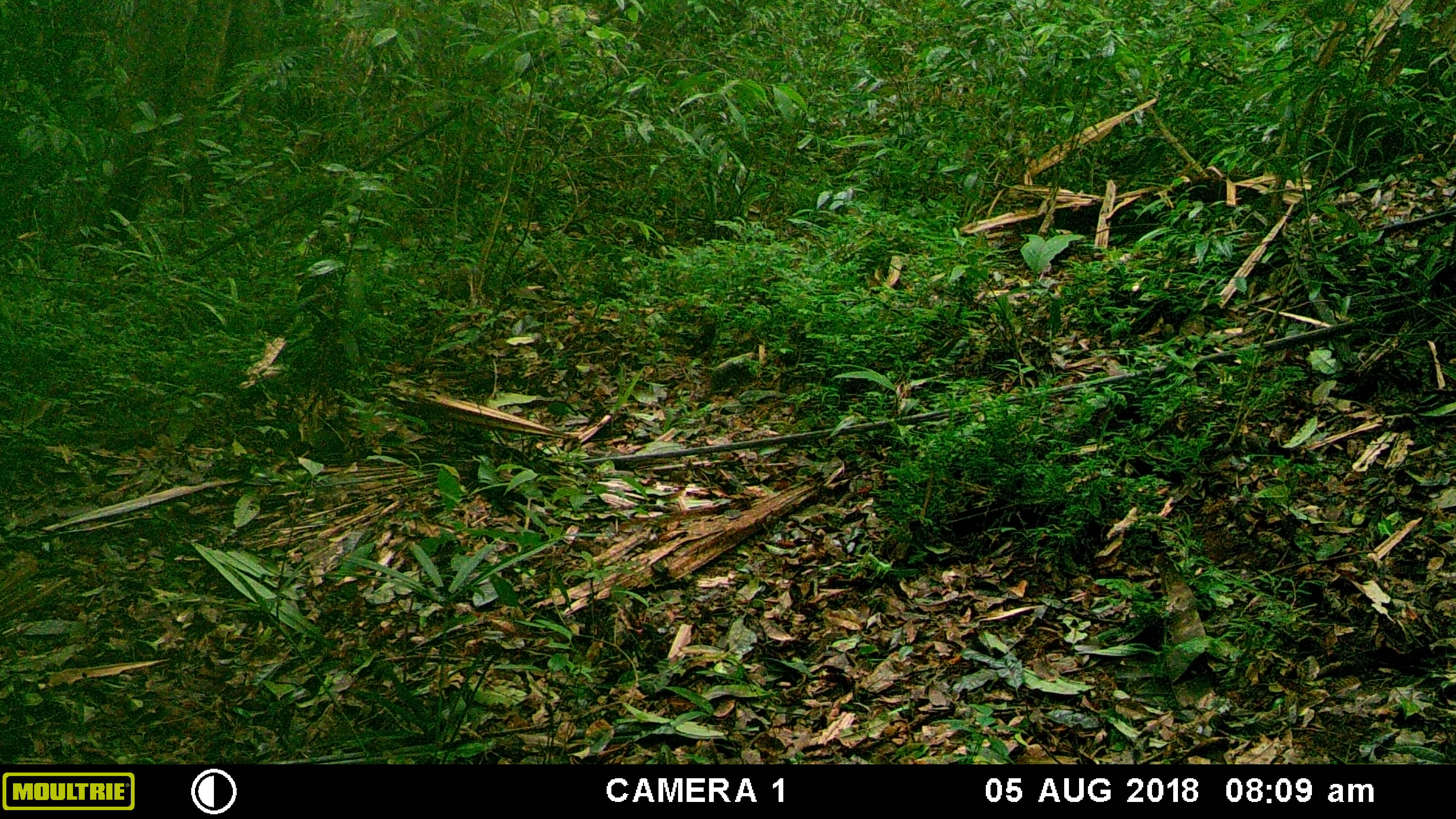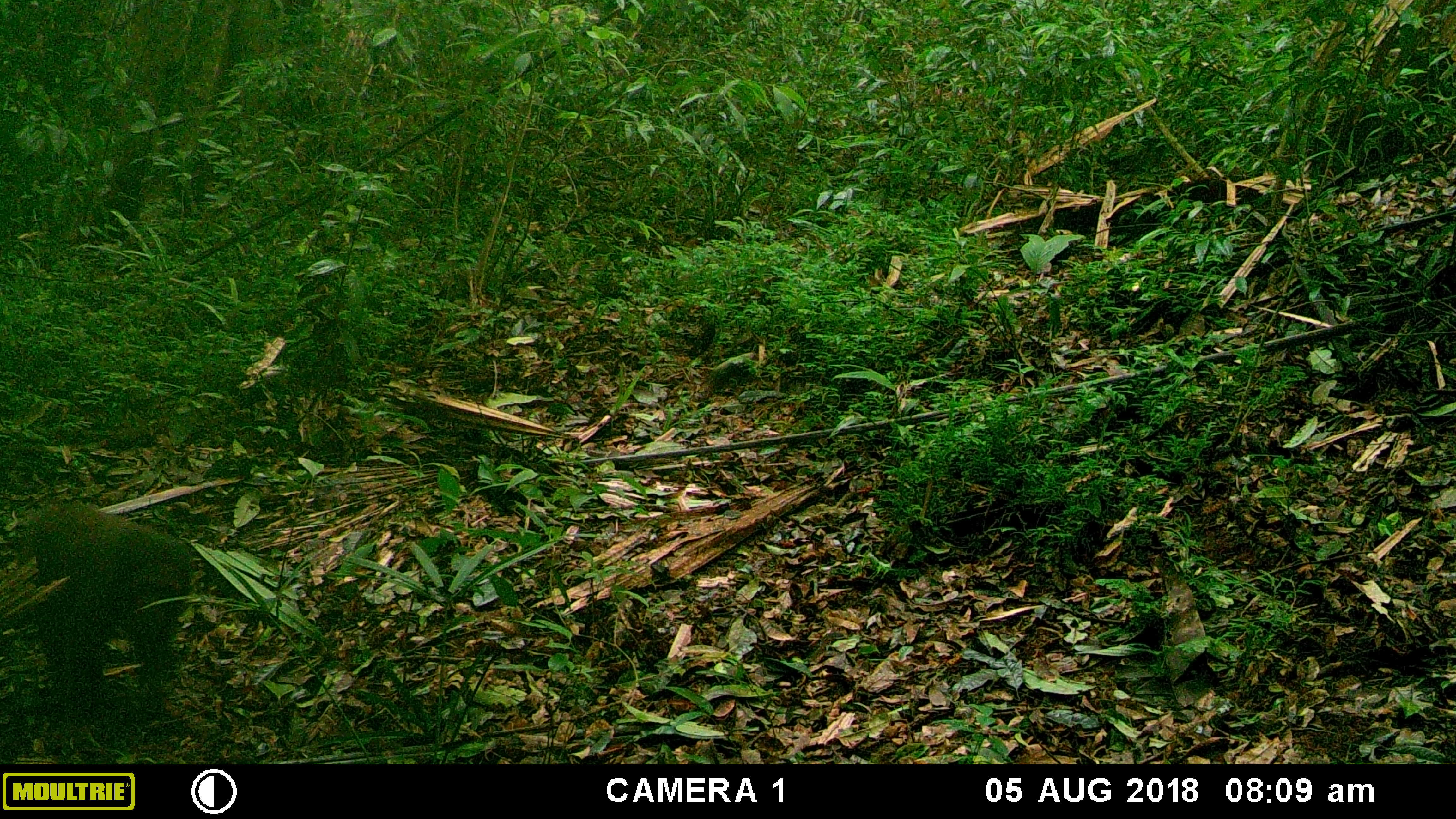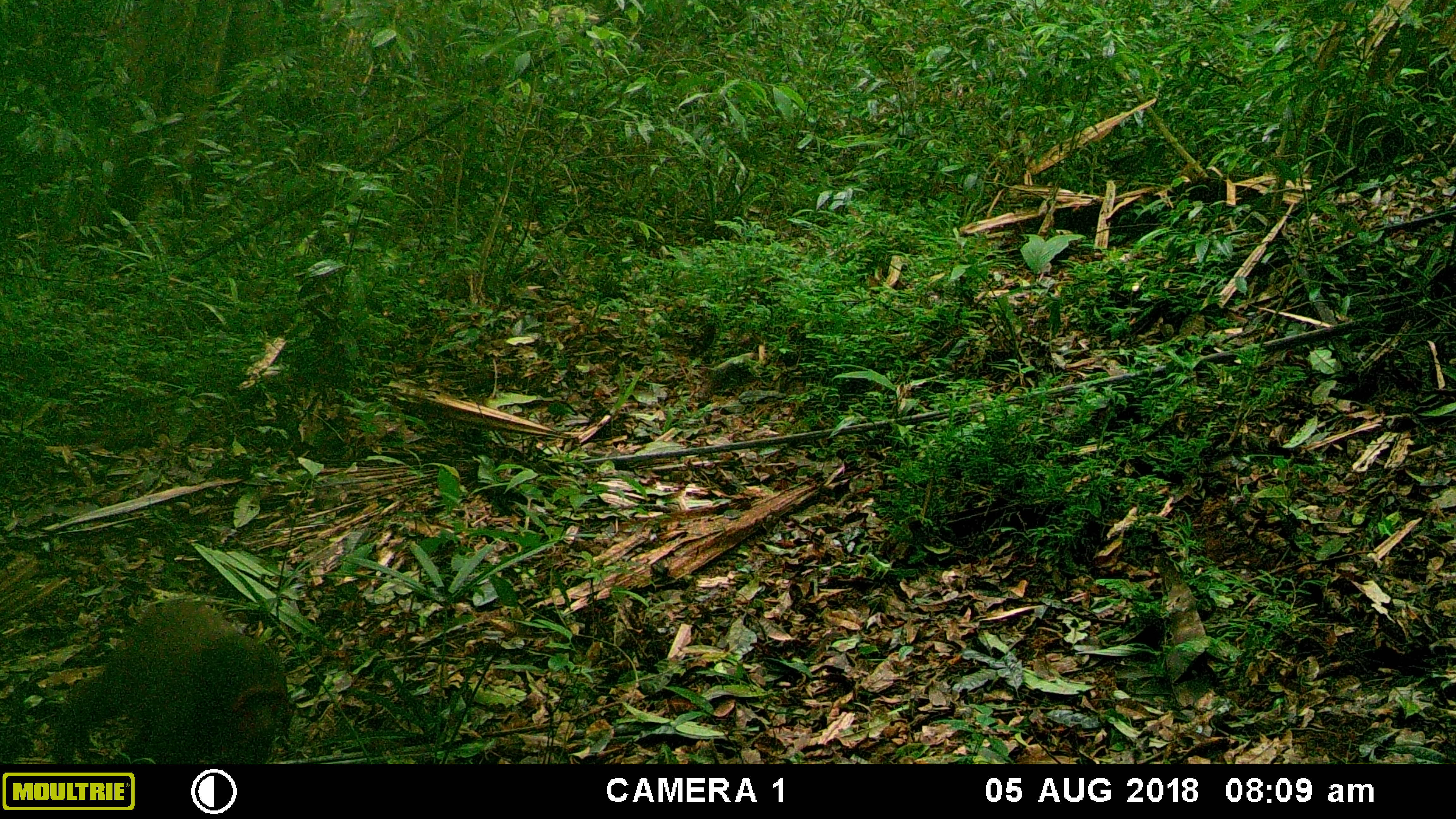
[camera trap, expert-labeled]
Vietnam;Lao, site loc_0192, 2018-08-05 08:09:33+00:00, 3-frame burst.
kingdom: Animalia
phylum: Chordata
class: Mammalia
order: Primates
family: Cercopithecidae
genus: Macaca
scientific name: Macaca arctoides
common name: stump-tailed macaque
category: stump tailed macaque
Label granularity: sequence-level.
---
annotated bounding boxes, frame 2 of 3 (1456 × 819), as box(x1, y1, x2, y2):
stump tailed macaque: box(15, 500, 192, 762)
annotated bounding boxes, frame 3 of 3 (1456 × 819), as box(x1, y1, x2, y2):
stump tailed macaque: box(51, 600, 294, 764)